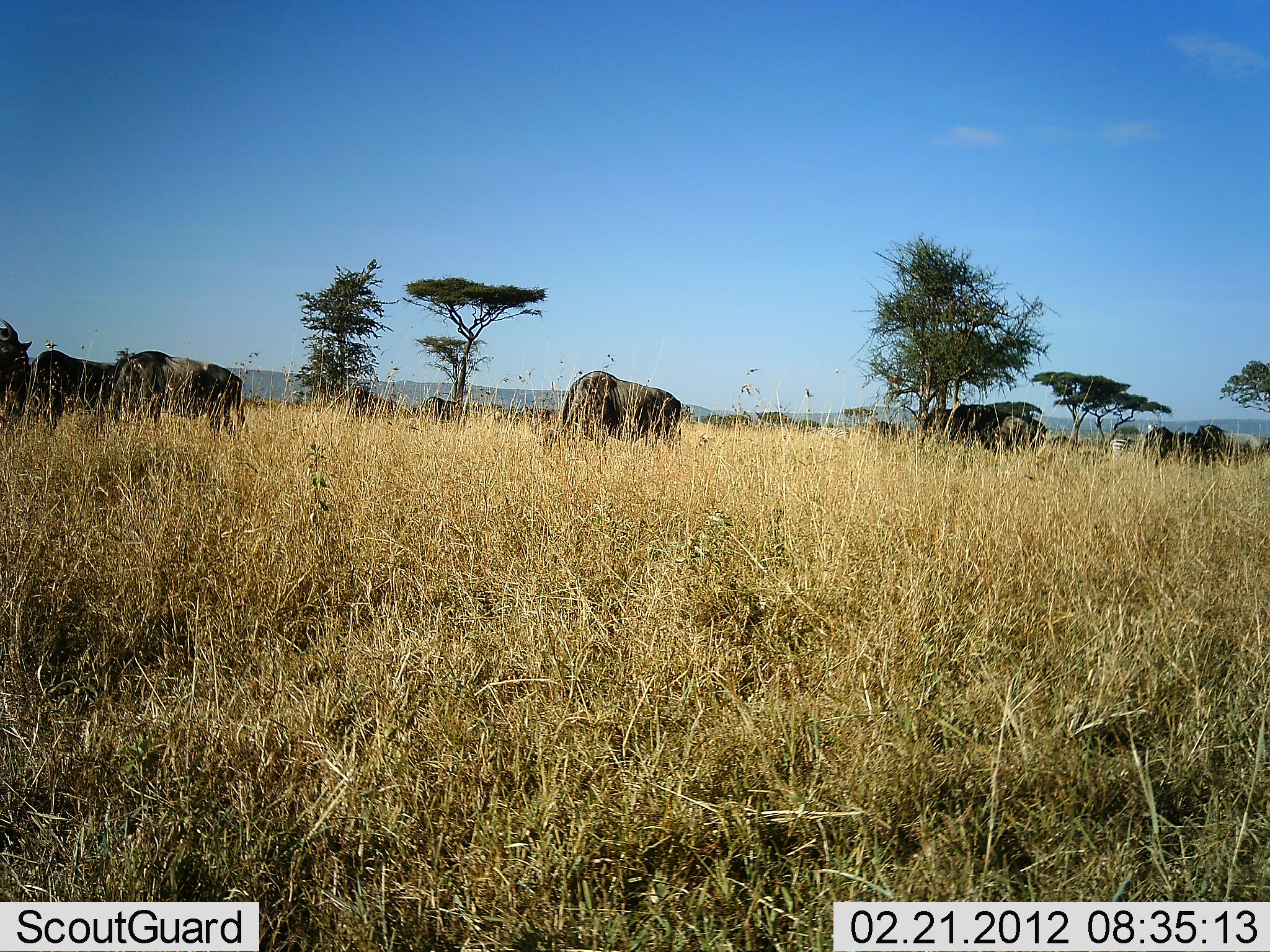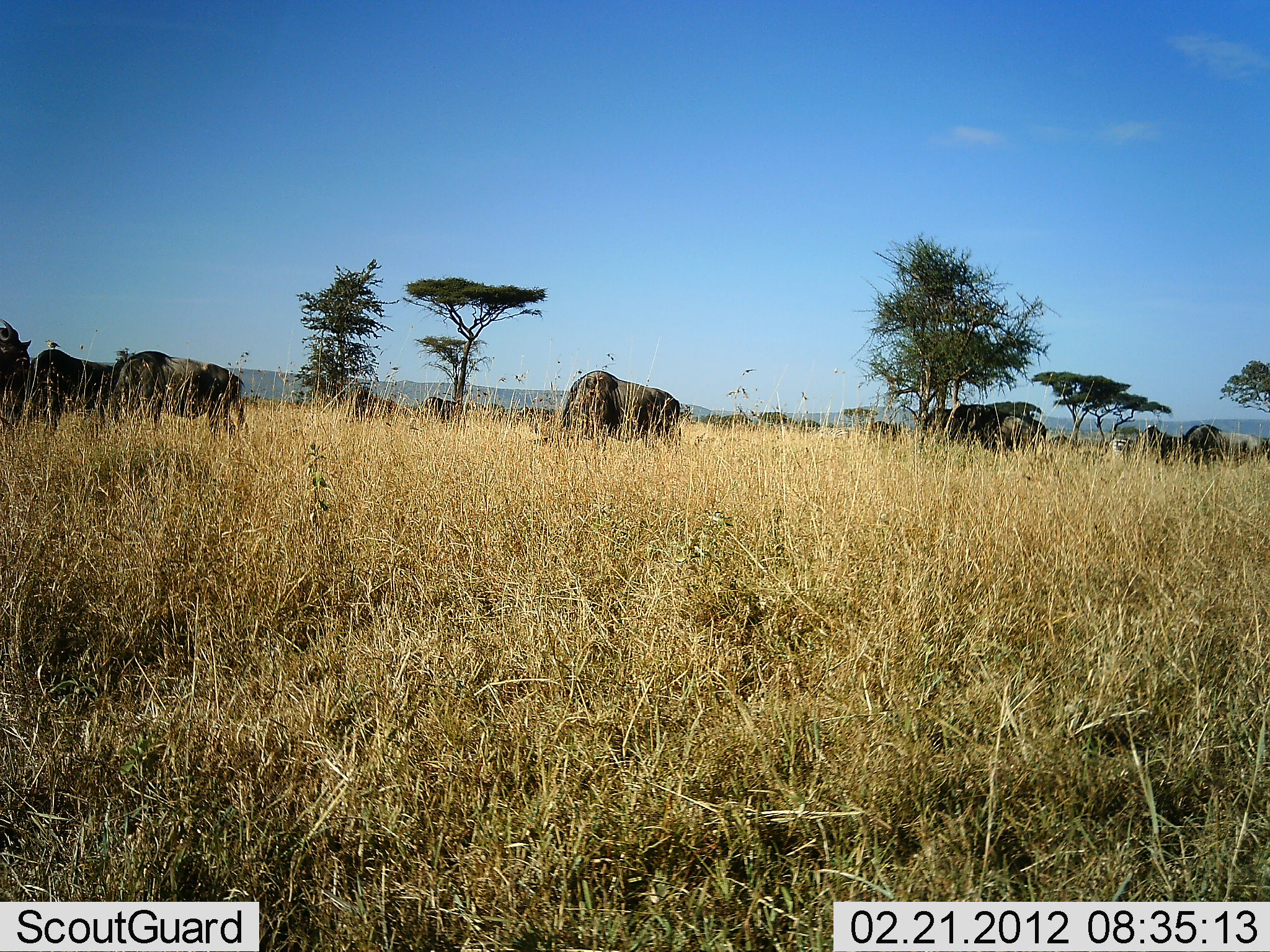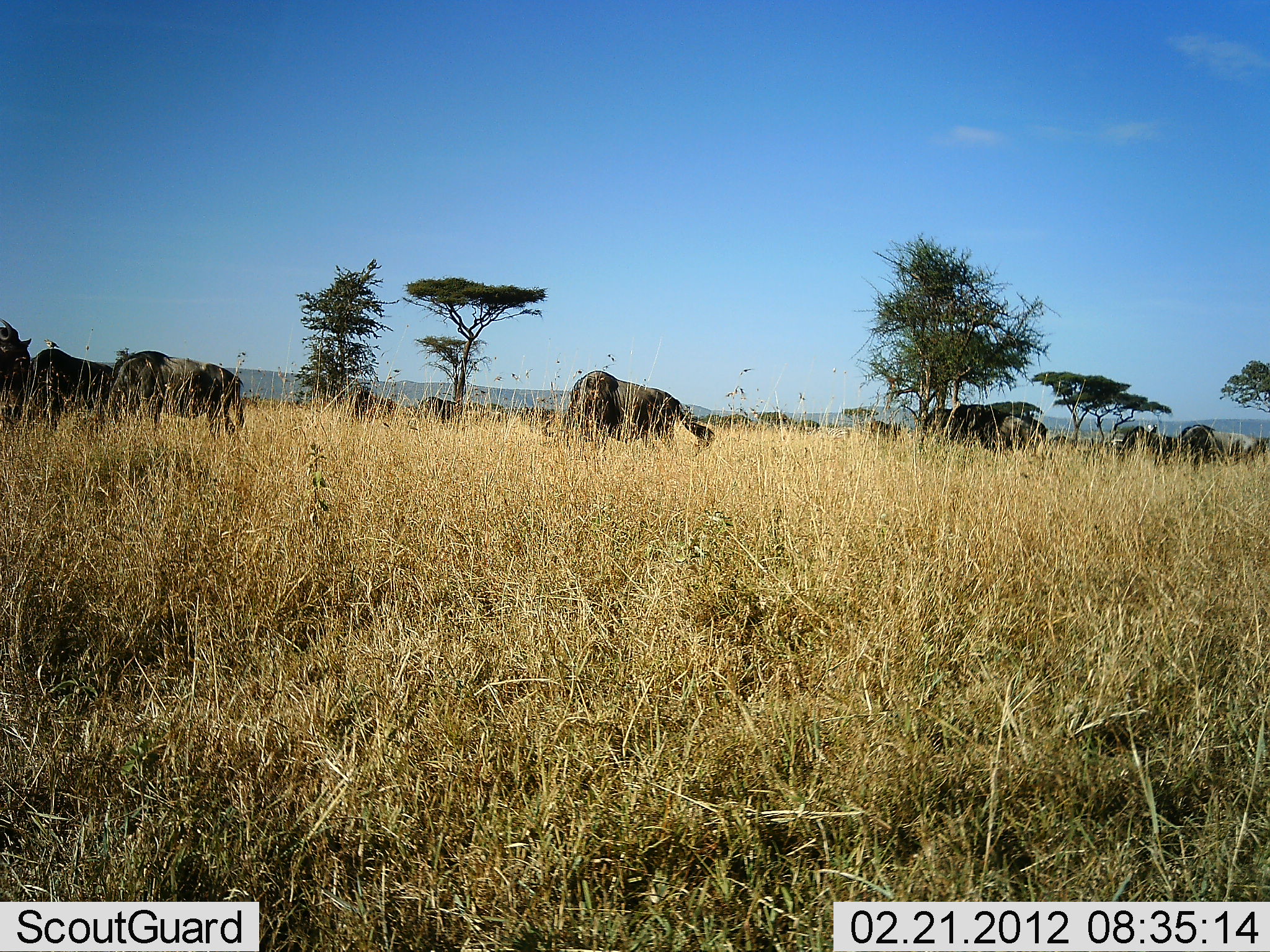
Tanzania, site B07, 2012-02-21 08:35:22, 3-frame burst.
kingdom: Animalia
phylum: Chordata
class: Mammalia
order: Artiodactyla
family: Bovidae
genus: Connochaetes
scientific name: Connochaetes taurinus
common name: blue wildebeest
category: wildebeest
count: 8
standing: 31%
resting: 0%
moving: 8%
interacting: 0%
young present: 0%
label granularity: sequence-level